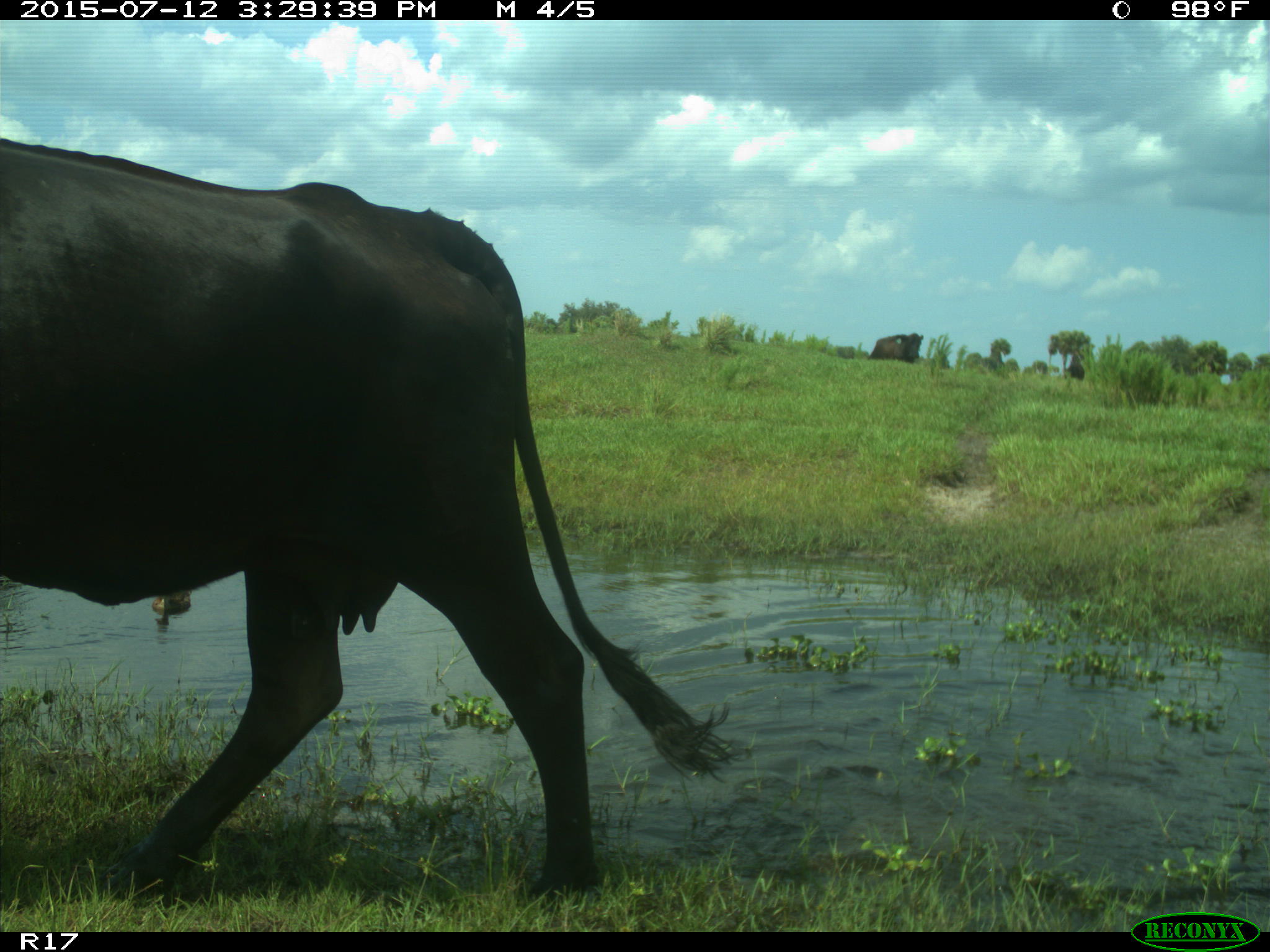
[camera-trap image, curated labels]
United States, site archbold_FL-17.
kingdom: Animalia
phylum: Chordata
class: Mammalia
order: Artiodactyla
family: Bovidae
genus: Bos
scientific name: Bos taurus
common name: domestic cow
Bos taurus (domestic cow).